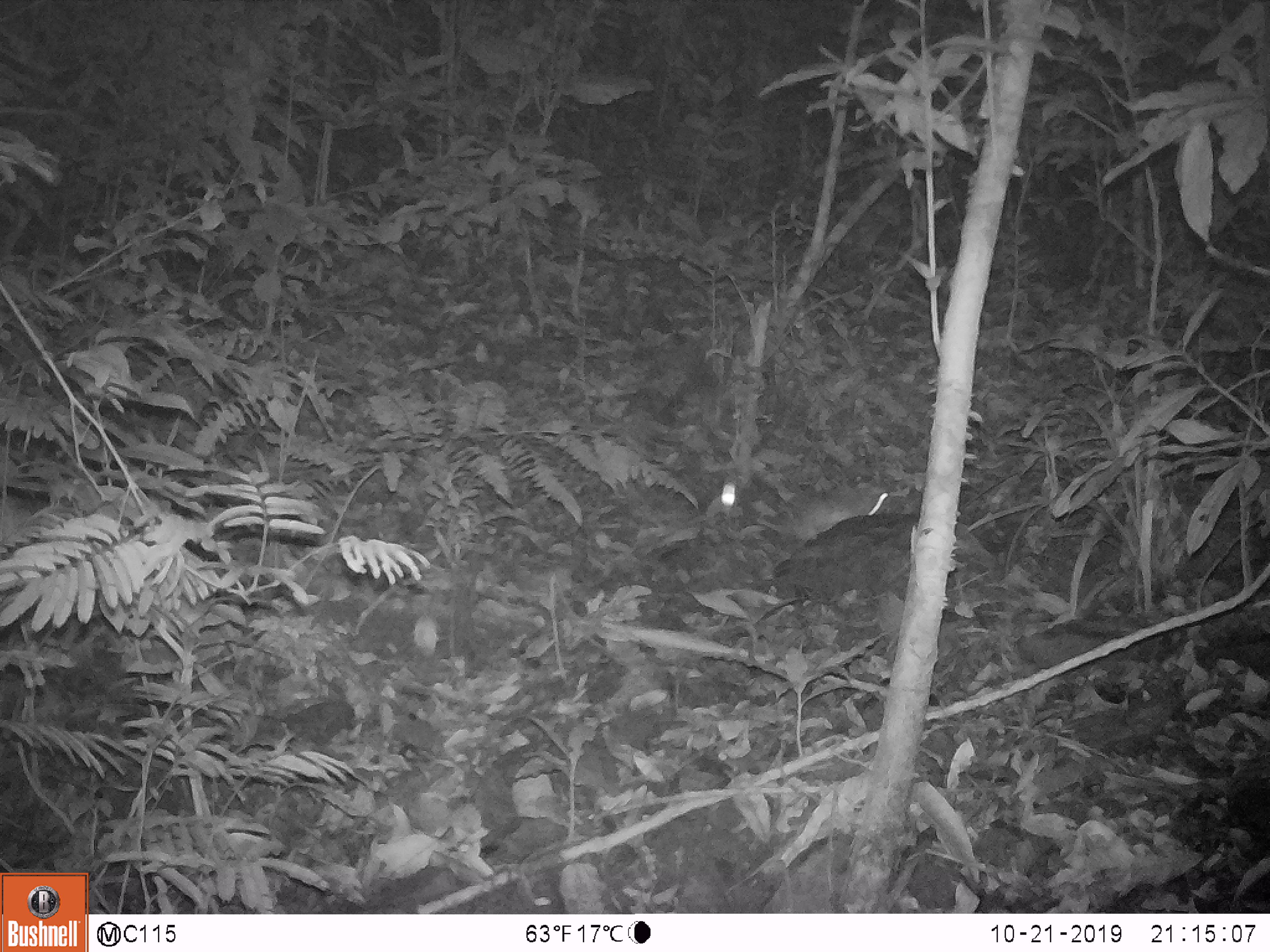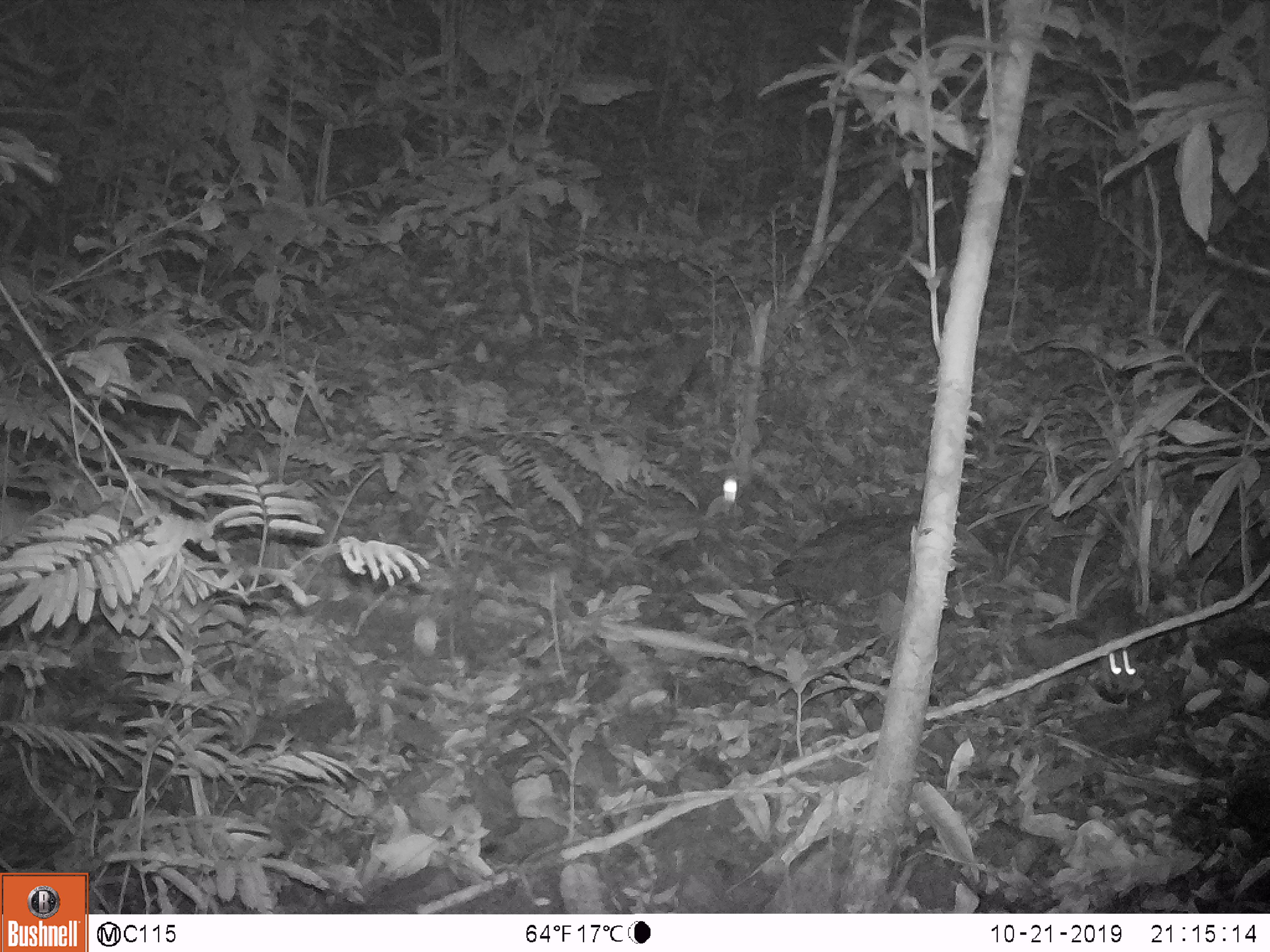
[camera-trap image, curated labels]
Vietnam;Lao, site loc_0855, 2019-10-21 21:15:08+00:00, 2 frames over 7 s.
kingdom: Animalia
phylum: Chordata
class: Mammalia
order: Rodentia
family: Muridae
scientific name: Muridae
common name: old-world mice and rats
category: unidentified murid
Unidentified murid (old-world mice and rats) (Muridae). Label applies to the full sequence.